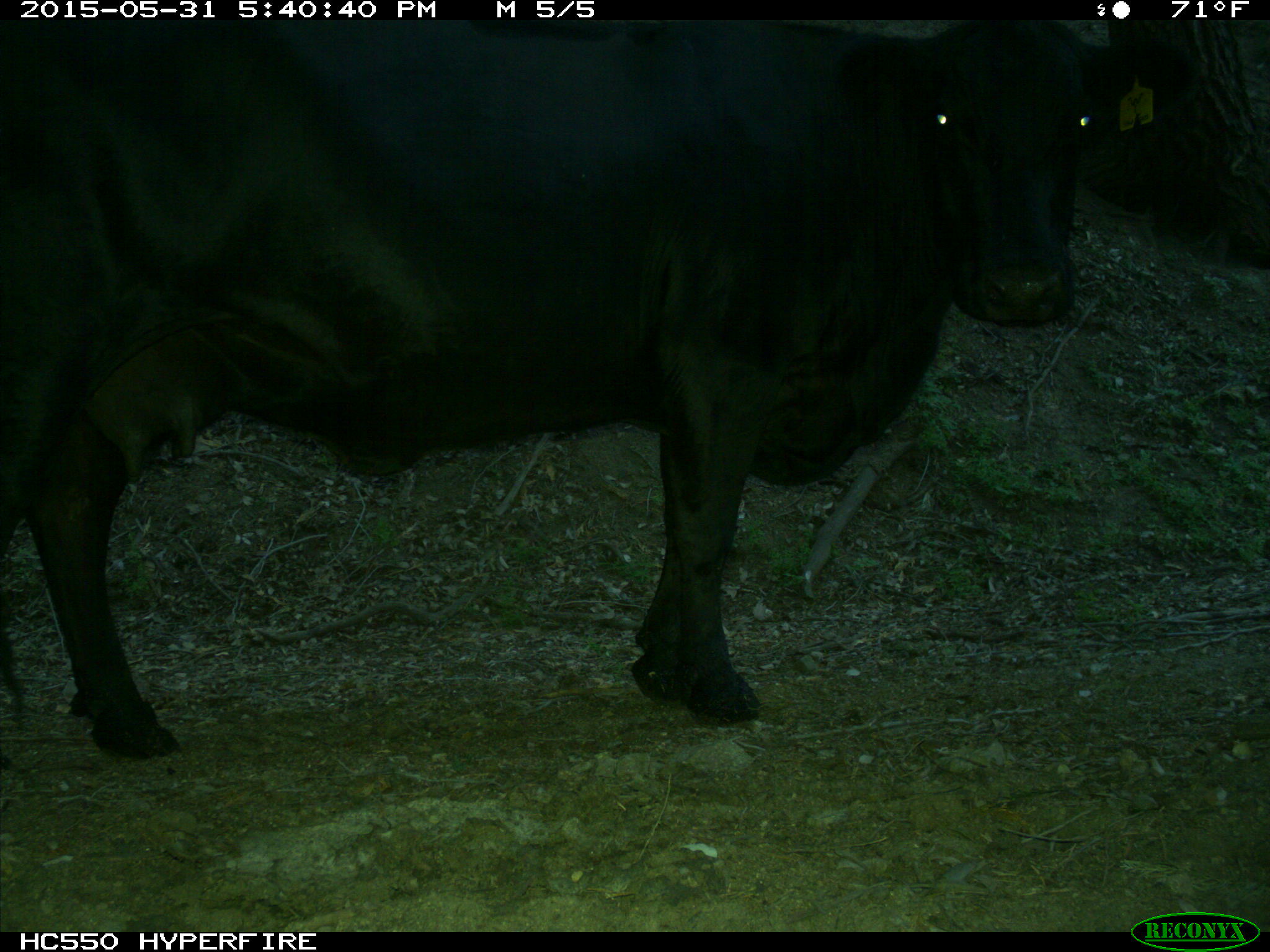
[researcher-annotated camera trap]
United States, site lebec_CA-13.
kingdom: Animalia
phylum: Chordata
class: Mammalia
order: Artiodactyla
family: Bovidae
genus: Bos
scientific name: Bos taurus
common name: domestic cow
Bos taurus (domestic cow).